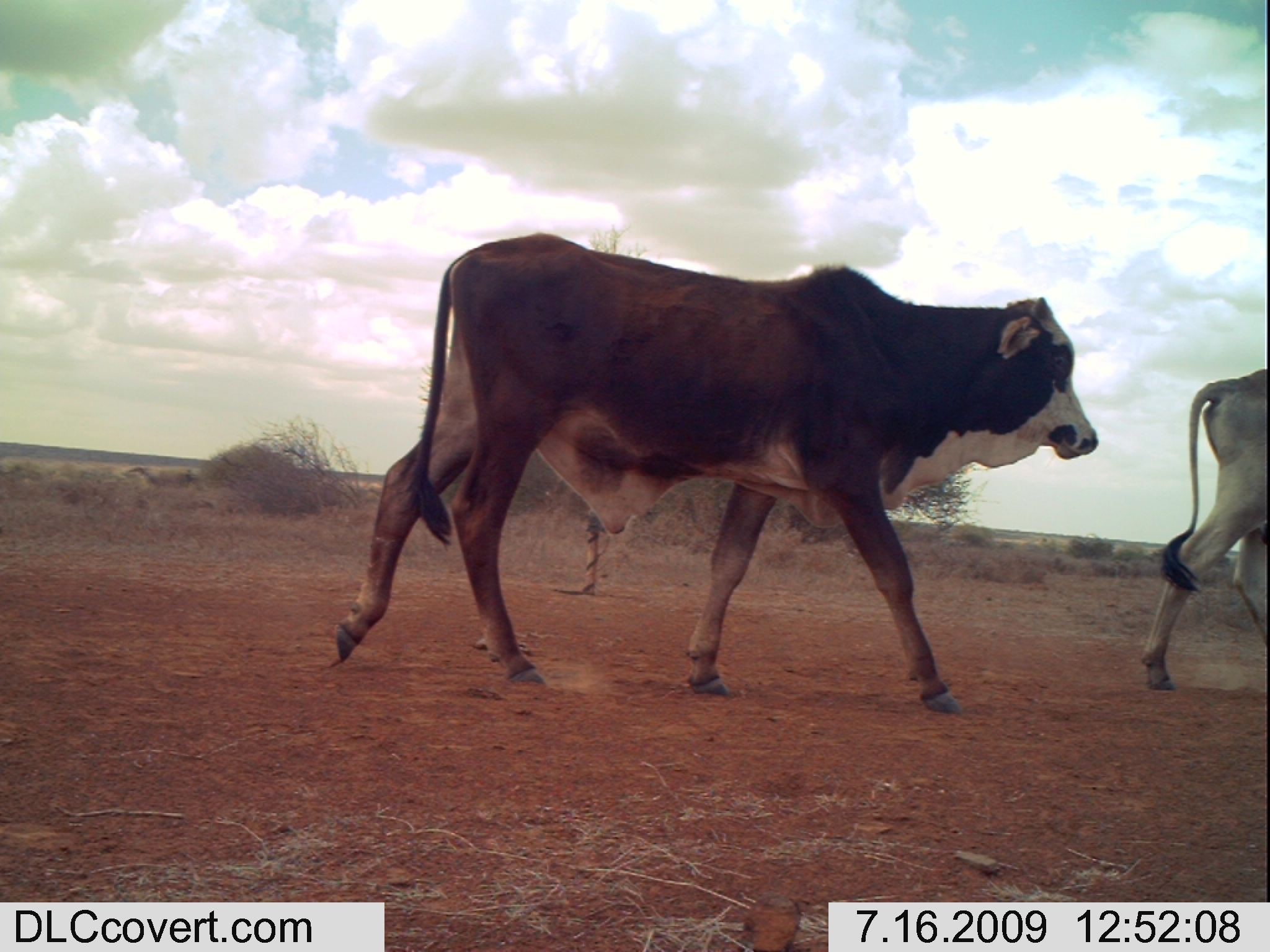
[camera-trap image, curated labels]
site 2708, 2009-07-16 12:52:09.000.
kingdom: Animalia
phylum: Chordata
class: Mammalia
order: Artiodactyla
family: Bovidae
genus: Bos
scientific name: Bos taurus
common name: domestic cattle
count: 2